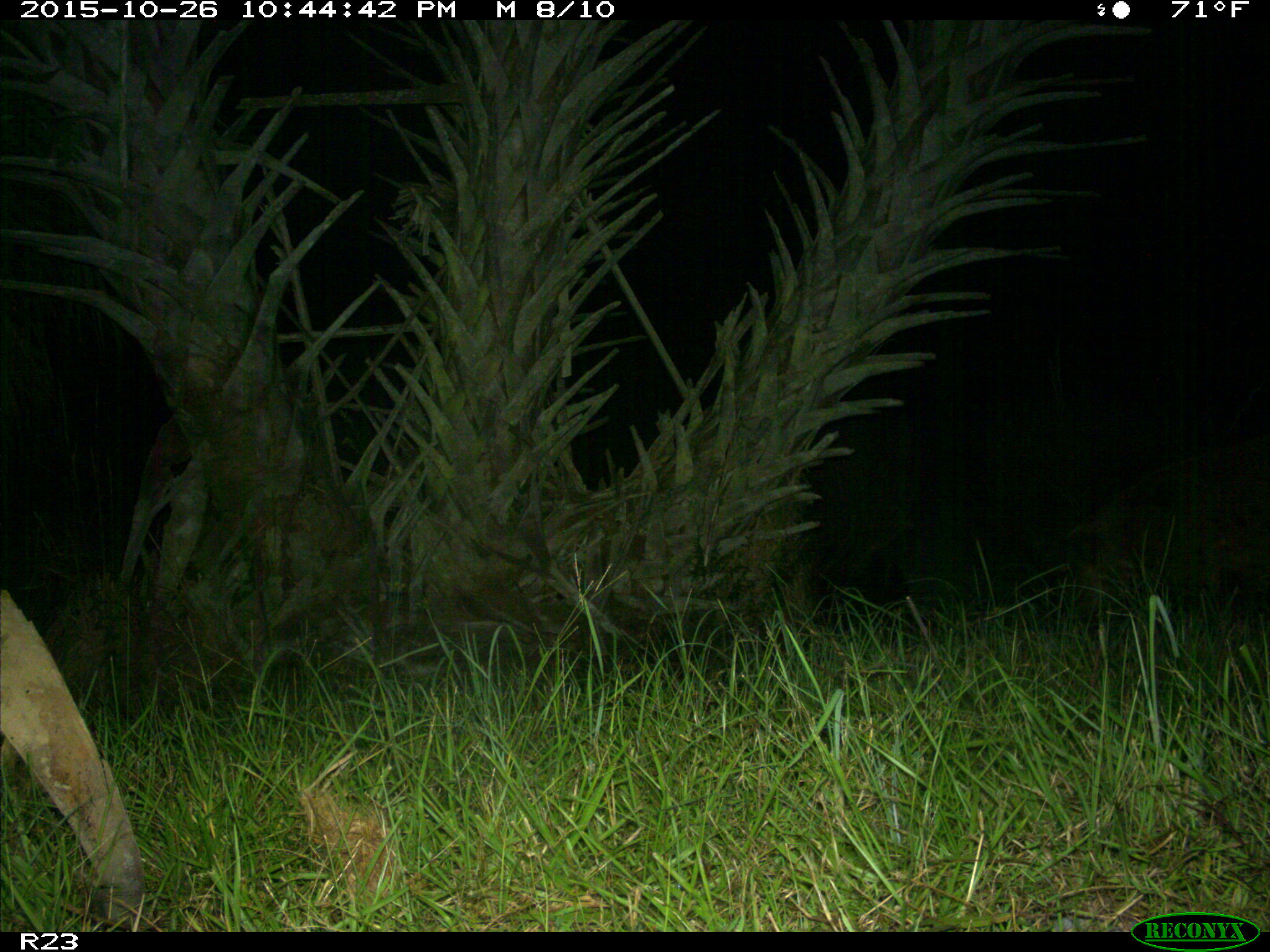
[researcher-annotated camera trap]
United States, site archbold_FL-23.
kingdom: Animalia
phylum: Chordata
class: Mammalia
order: Artiodactyla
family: Suidae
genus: Sus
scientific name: Sus scrofa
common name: wild boar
Sus scrofa (wild boar).